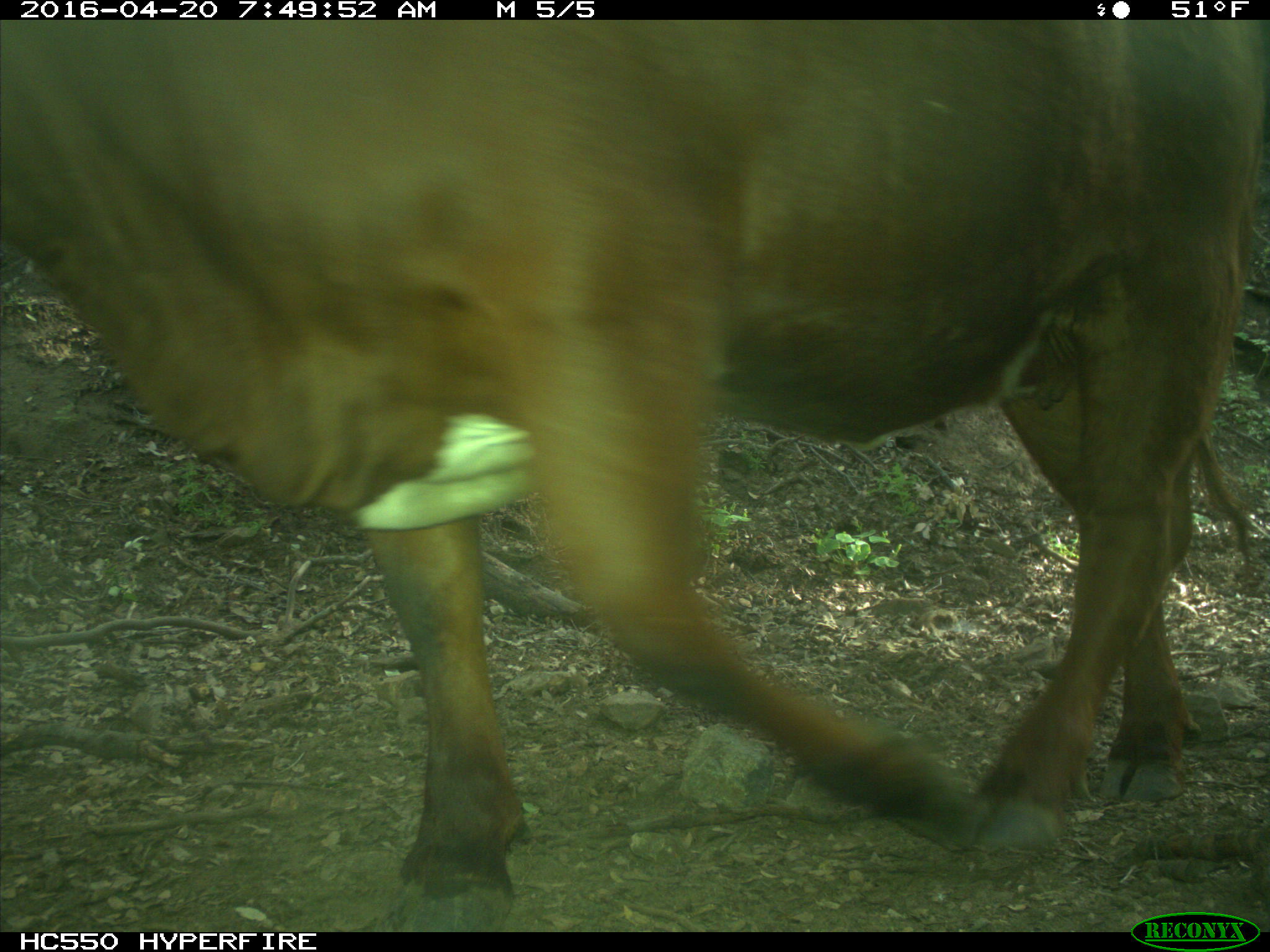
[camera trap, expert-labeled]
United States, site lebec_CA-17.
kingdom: Animalia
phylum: Chordata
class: Mammalia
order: Artiodactyla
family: Bovidae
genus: Bos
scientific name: Bos taurus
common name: domestic cow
Bos taurus (domestic cow).